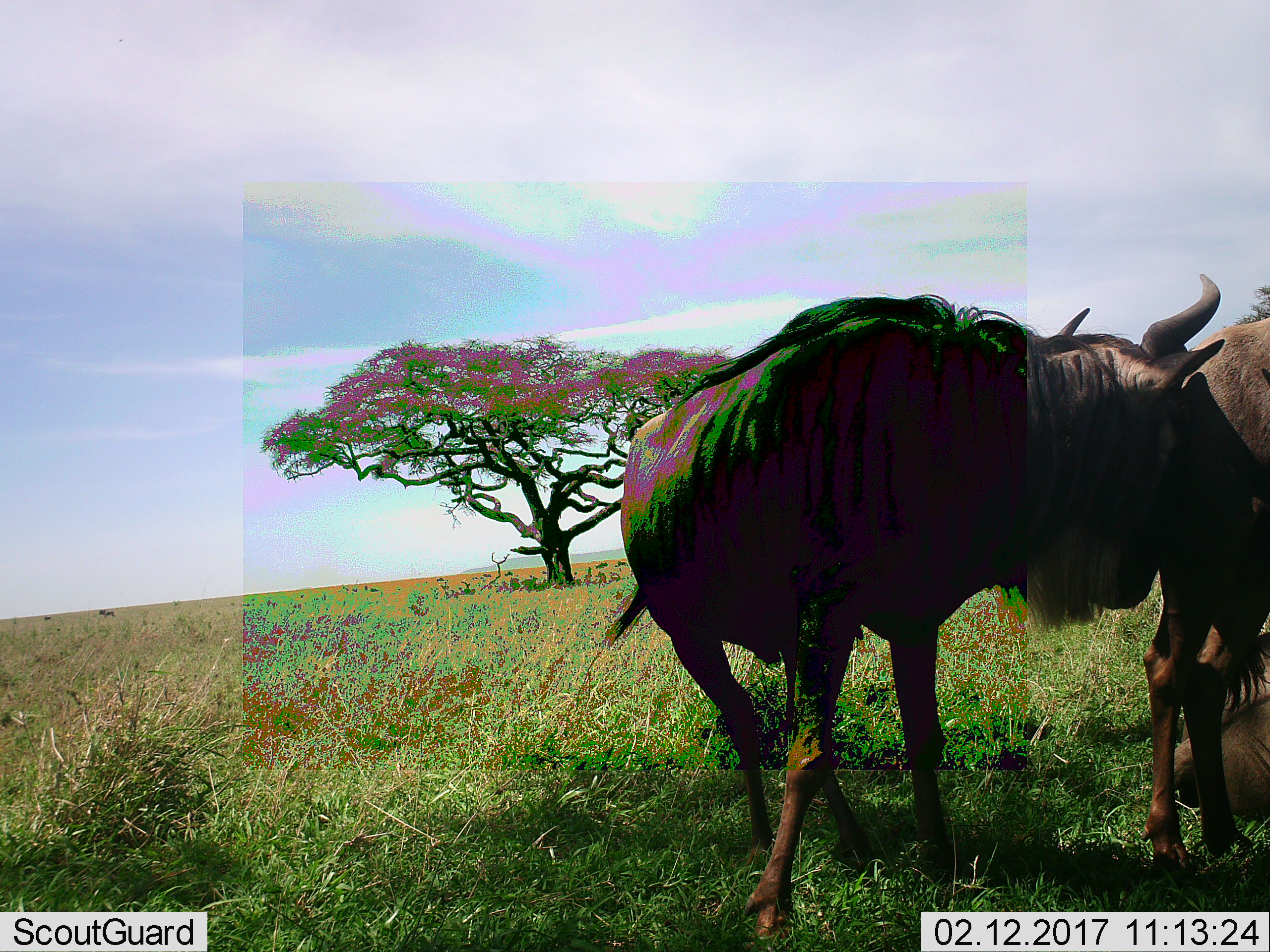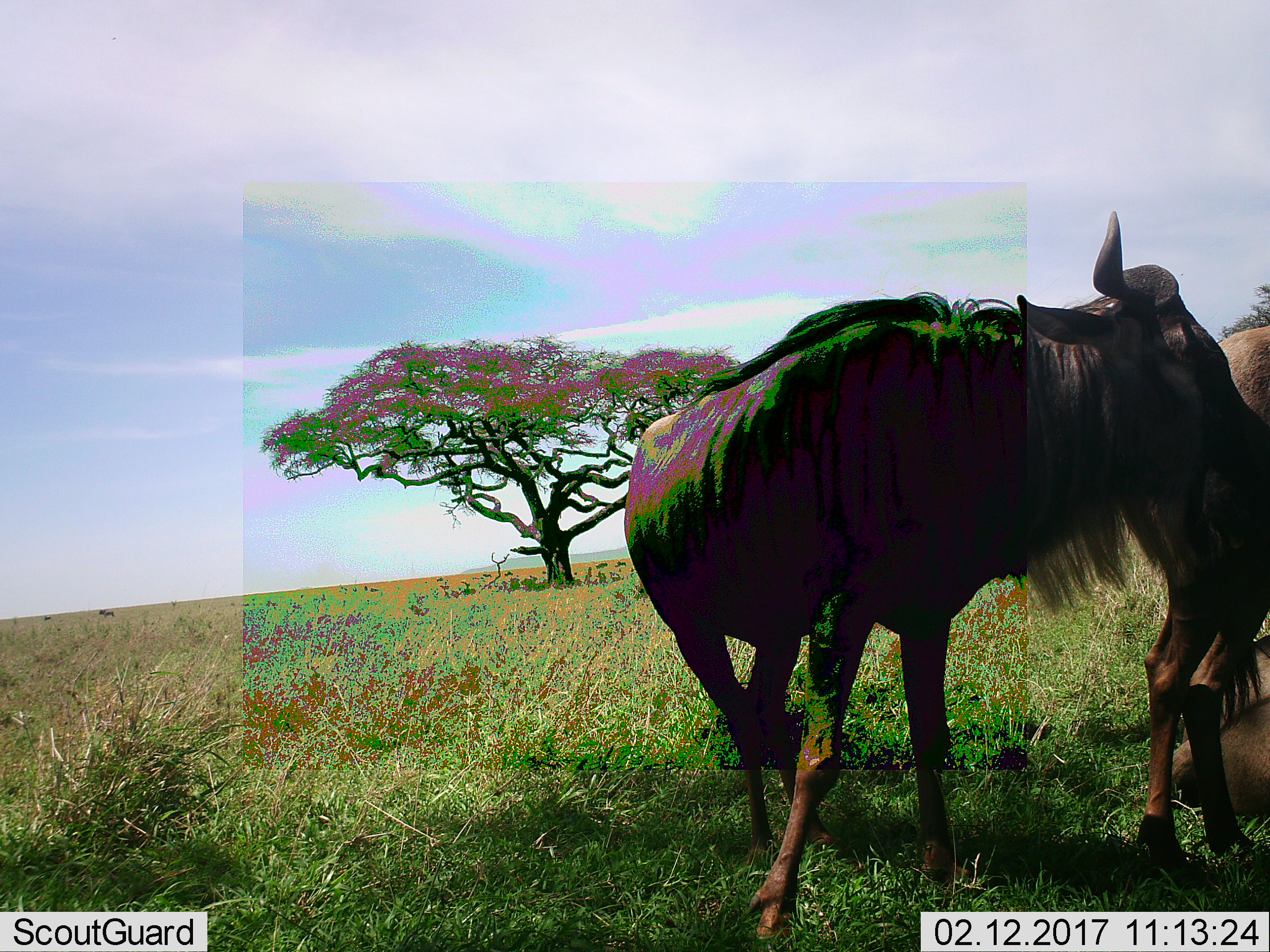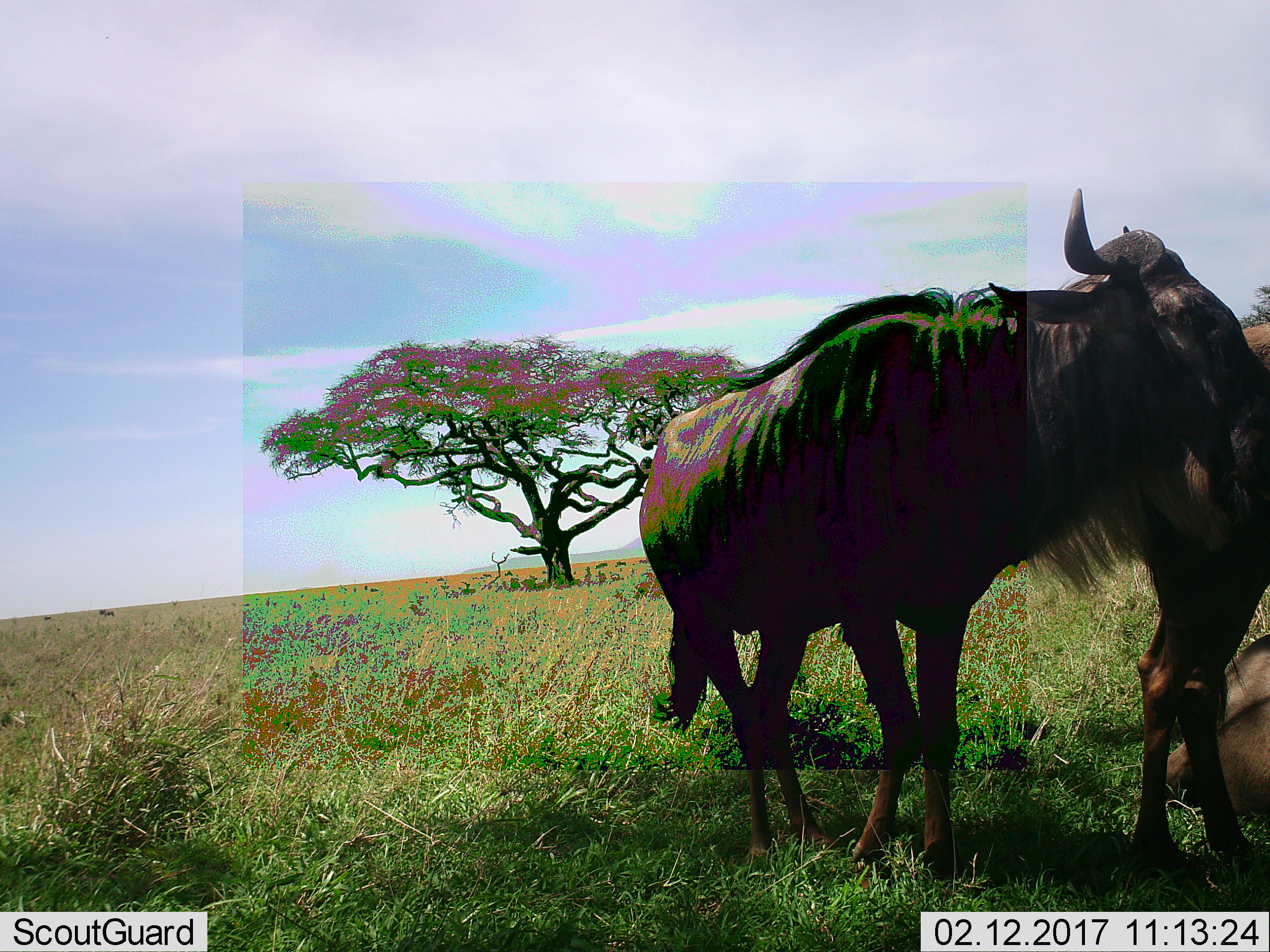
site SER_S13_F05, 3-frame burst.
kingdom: Animalia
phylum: Chordata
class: Mammalia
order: Artiodactyla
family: Bovidae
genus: Connochaetes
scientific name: Connochaetes taurinus taurinus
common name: blue wildebeest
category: wildebeestblue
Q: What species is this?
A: Wildebeestblue (blue wildebeest) (Connochaetes taurinus taurinus).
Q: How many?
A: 3.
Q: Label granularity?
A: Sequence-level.